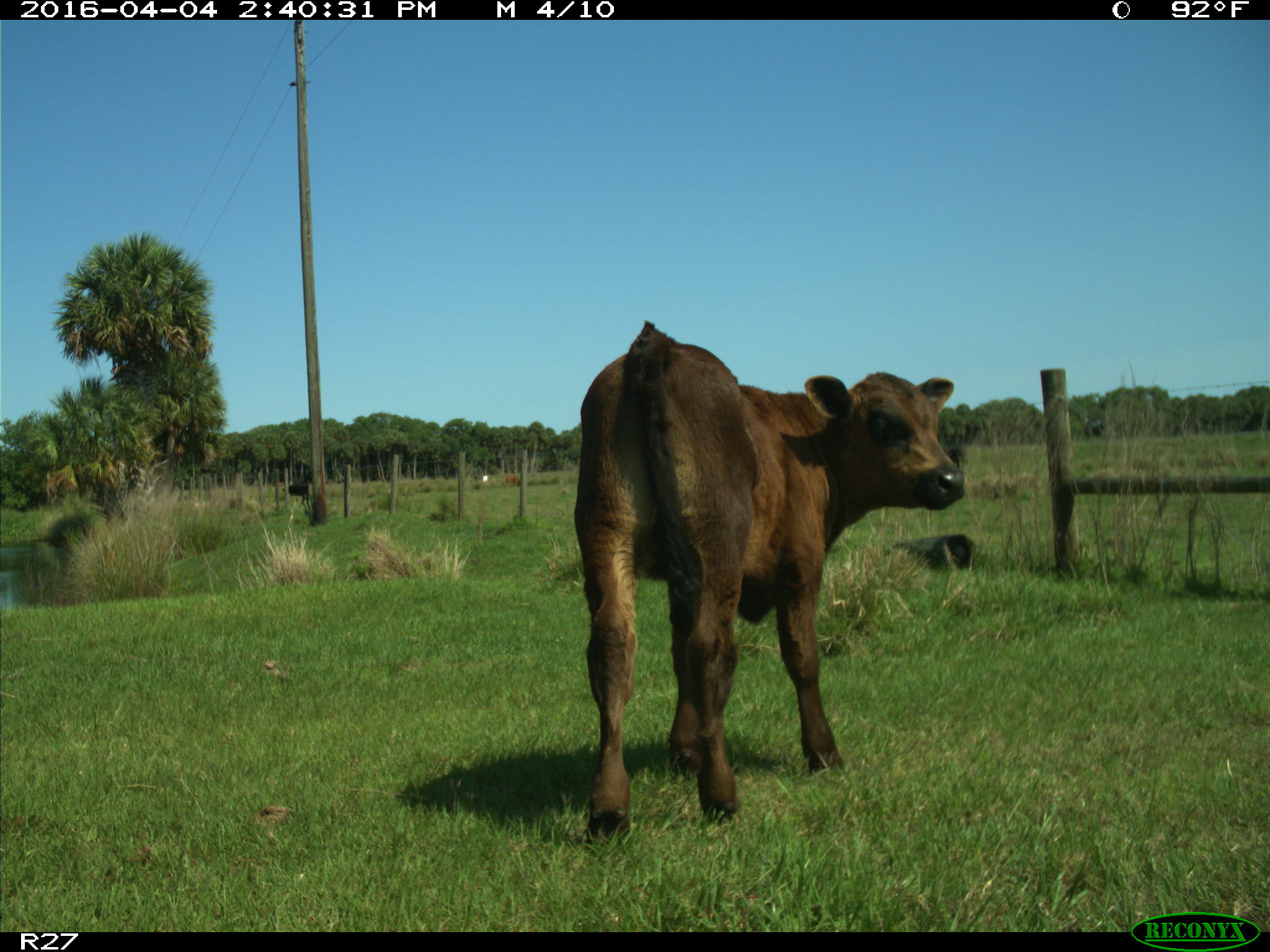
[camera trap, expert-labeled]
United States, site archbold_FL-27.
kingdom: Animalia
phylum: Chordata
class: Mammalia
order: Artiodactyla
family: Bovidae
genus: Bos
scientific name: Bos taurus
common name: domestic cow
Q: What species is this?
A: Bos taurus (domestic cow).